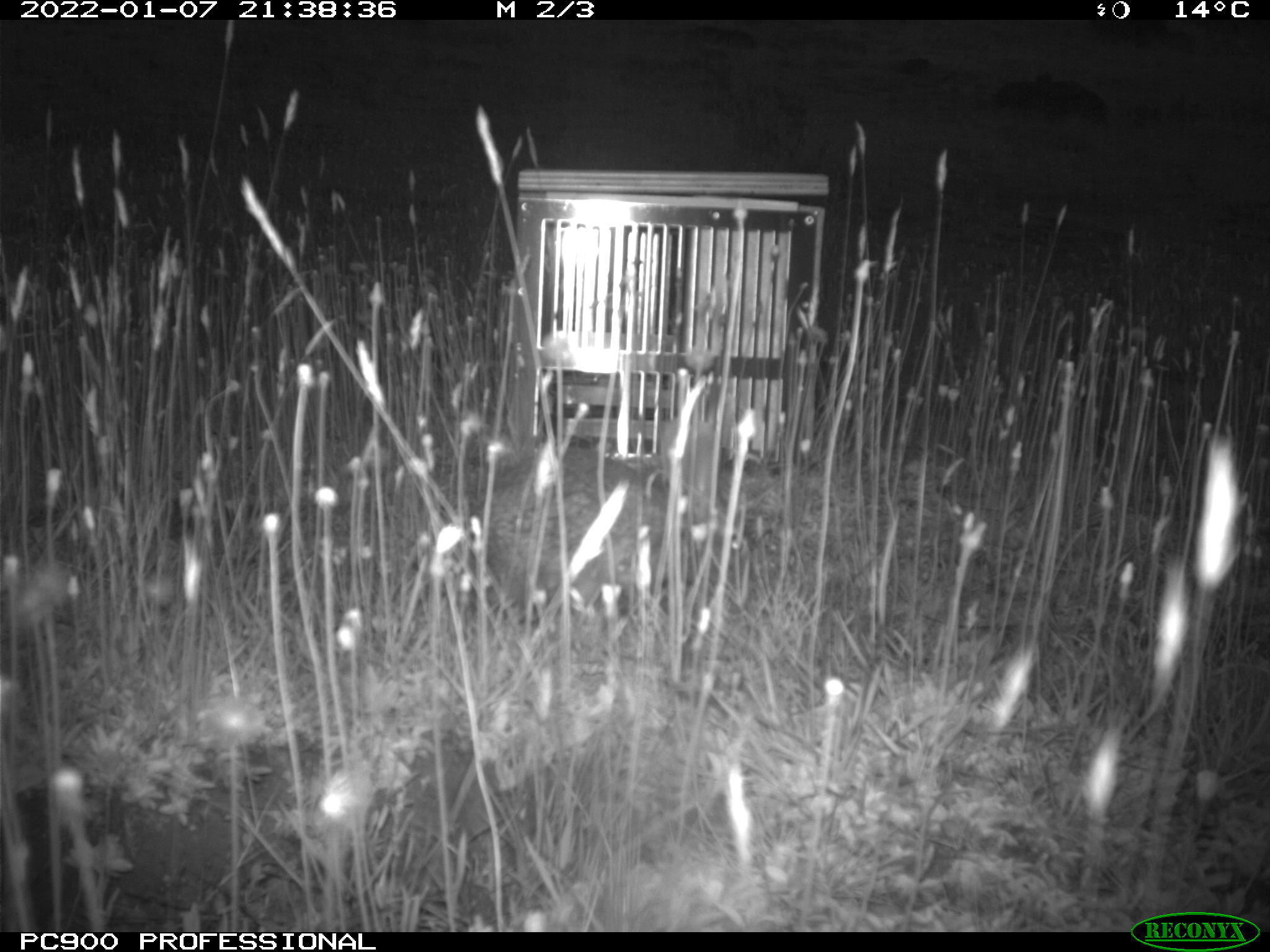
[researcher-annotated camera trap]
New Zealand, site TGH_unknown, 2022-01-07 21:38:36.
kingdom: Animalia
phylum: Chordata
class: Mammalia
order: Lagomorpha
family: Leporidae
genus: Oryctolagus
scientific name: Oryctolagus cuniculus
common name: european rabbit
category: rabbit